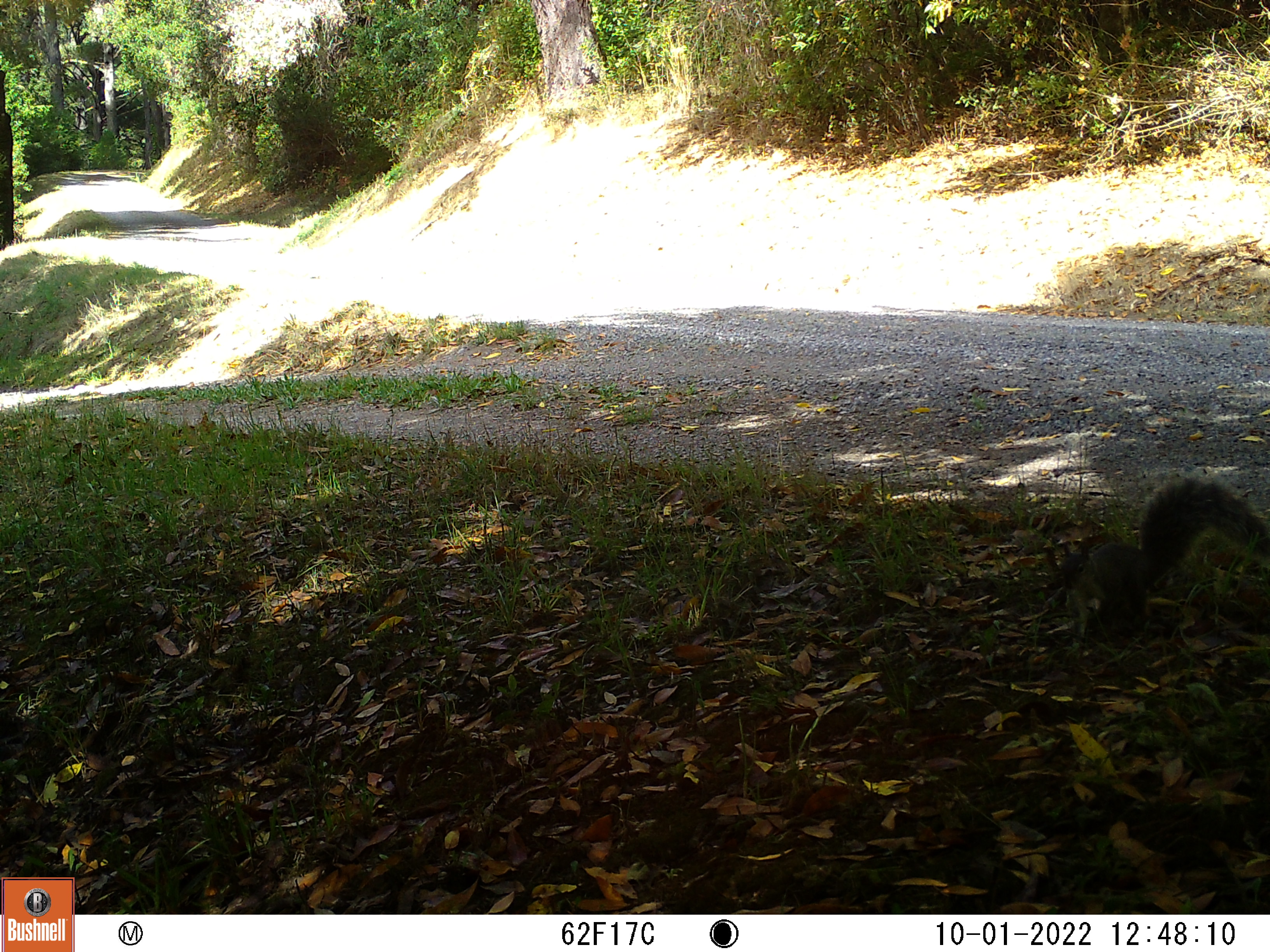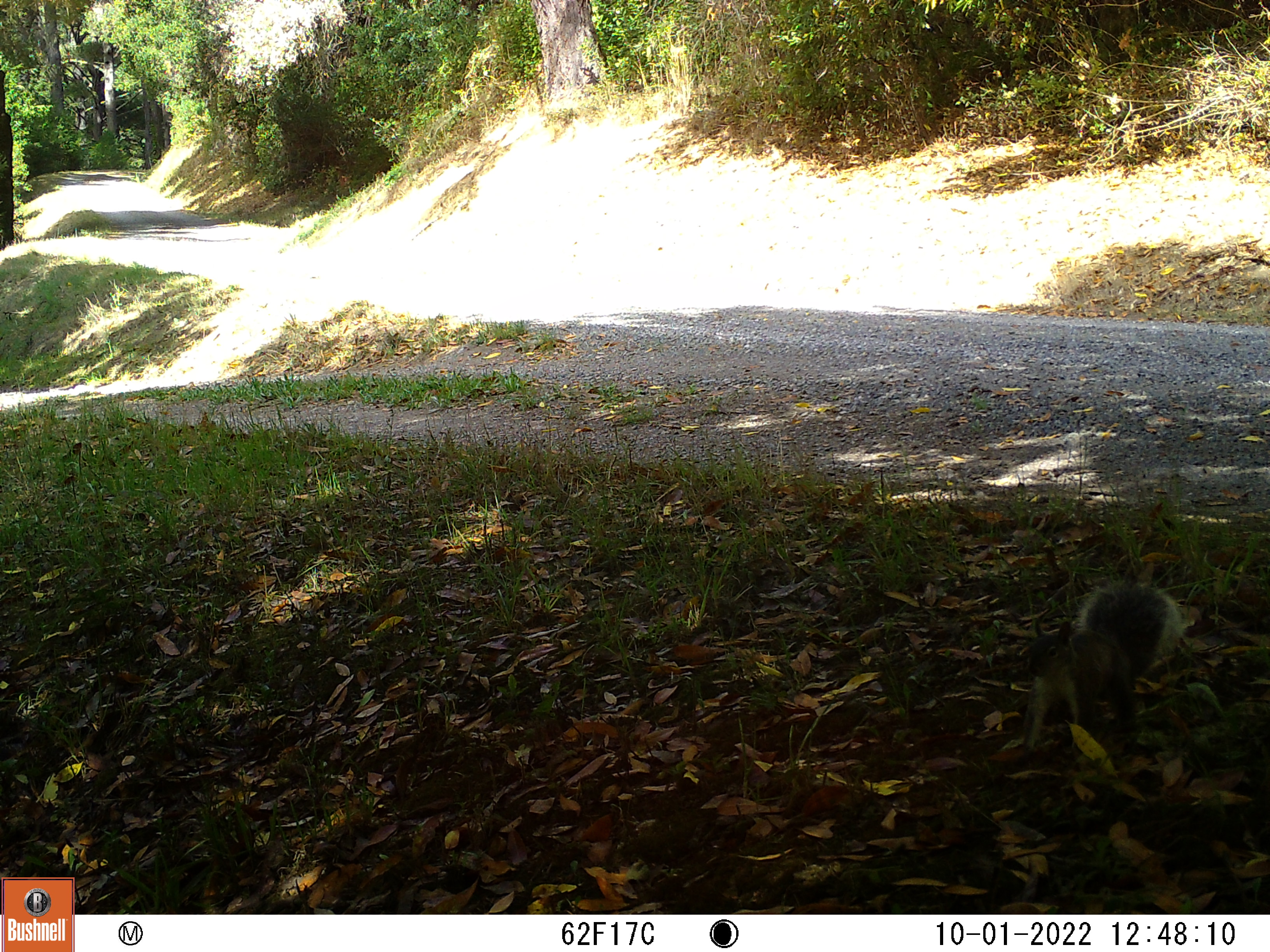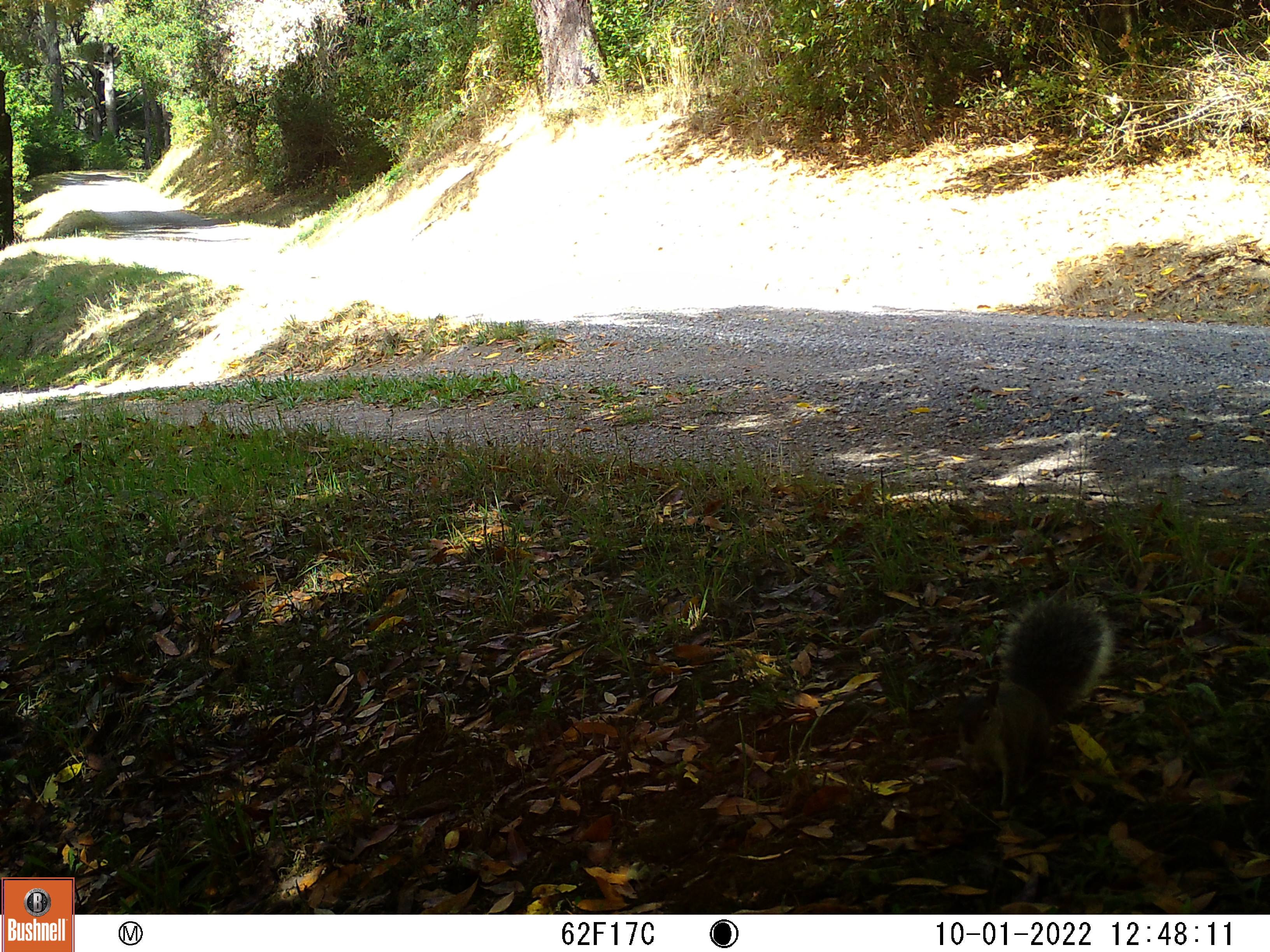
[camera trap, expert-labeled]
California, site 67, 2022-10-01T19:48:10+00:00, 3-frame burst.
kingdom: Animalia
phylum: Chordata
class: Mammalia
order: Rodentia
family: Sciuridae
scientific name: Sciuridae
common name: squirrel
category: unknown squirrel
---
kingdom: Animalia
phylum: Chordata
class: Mammalia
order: Rodentia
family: Sciuridae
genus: Sciurus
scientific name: Sciurus griseus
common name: western gray squirrel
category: western grey squirrel